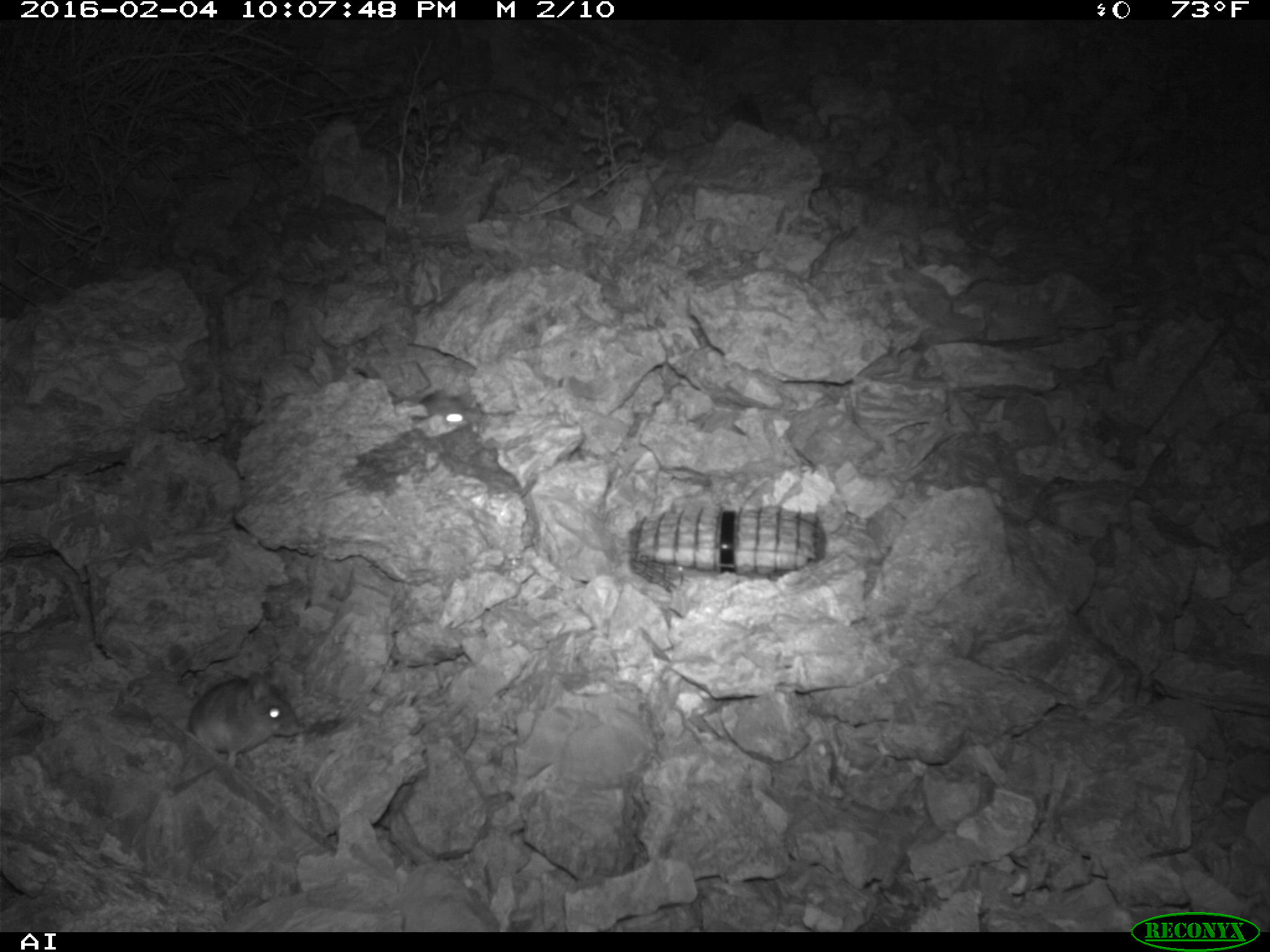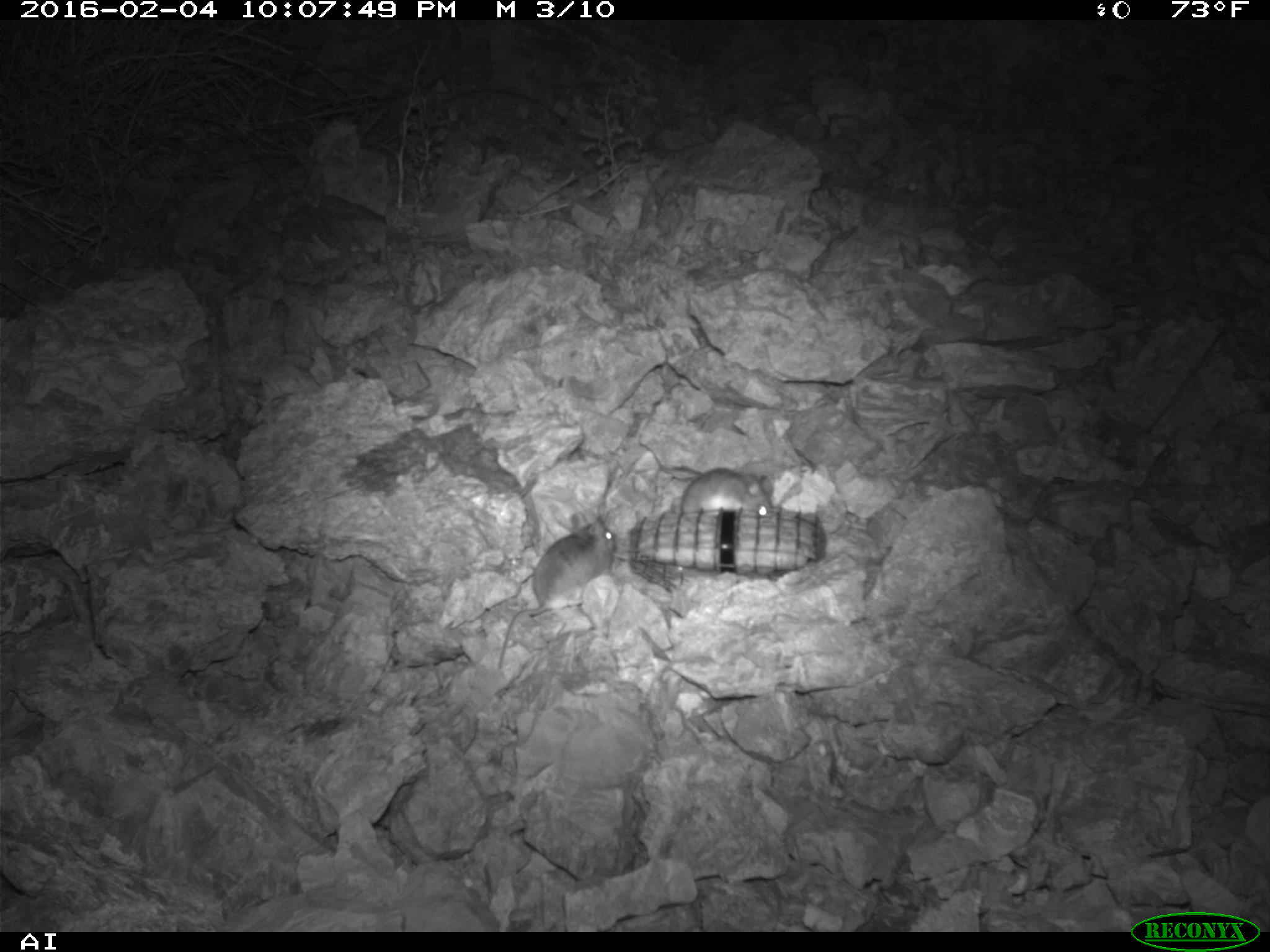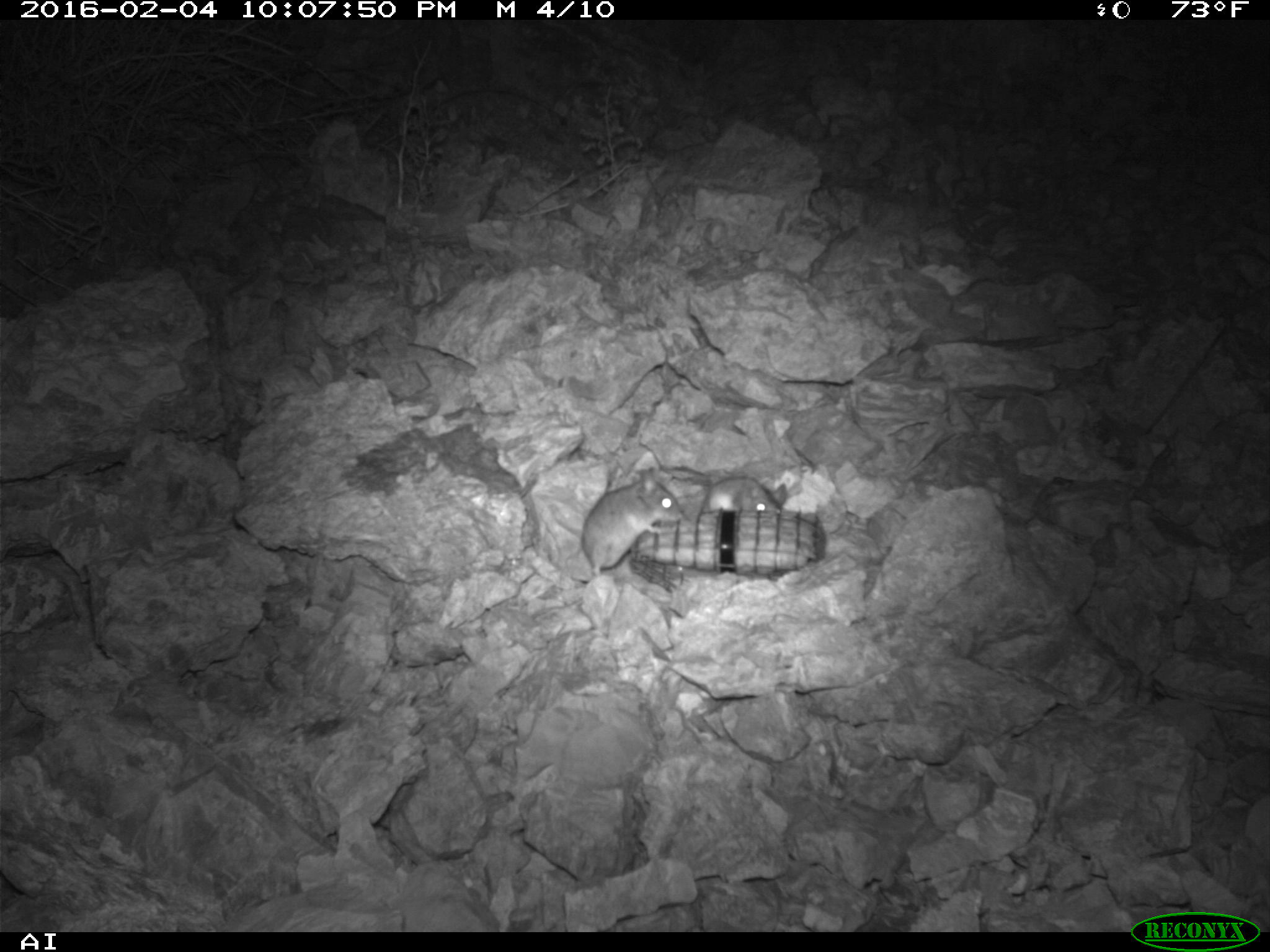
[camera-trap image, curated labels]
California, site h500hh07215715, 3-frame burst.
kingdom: Animalia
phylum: Chordata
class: Mammalia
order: Rodentia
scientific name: Rodentia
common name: rodent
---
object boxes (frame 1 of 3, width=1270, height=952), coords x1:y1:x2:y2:
rodent: 187:668:296:767; 412:388:463:426; 731:91:763:128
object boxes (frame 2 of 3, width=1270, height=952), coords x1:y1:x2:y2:
rodent: 497:512:616:668; 679:467:776:514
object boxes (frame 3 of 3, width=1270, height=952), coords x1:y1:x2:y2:
rodent: 578:466:683:573; 702:475:782:513